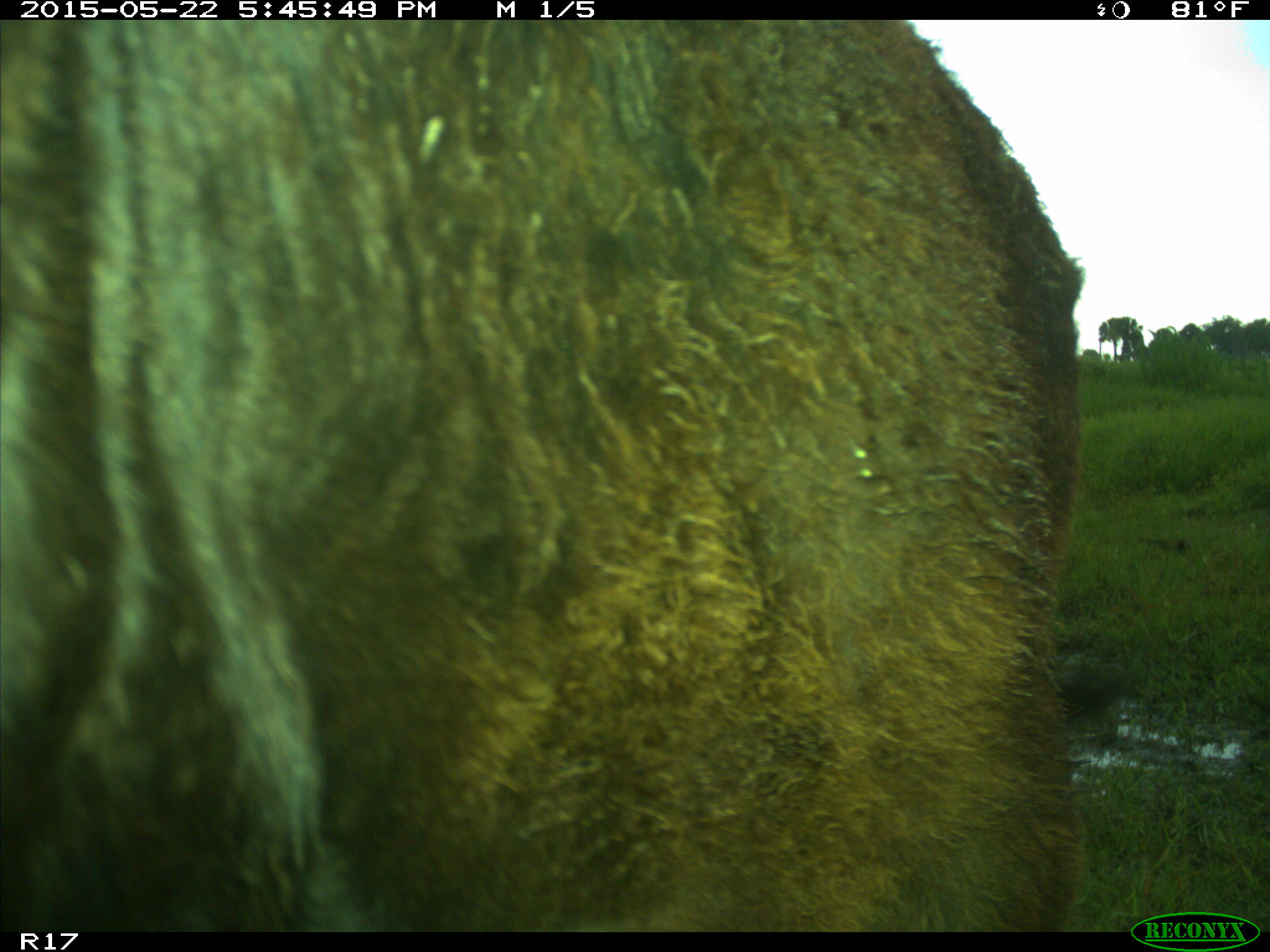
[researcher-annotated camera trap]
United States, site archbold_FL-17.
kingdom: Animalia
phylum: Chordata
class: Mammalia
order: Artiodactyla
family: Bovidae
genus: Bos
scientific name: Bos taurus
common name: domestic cow